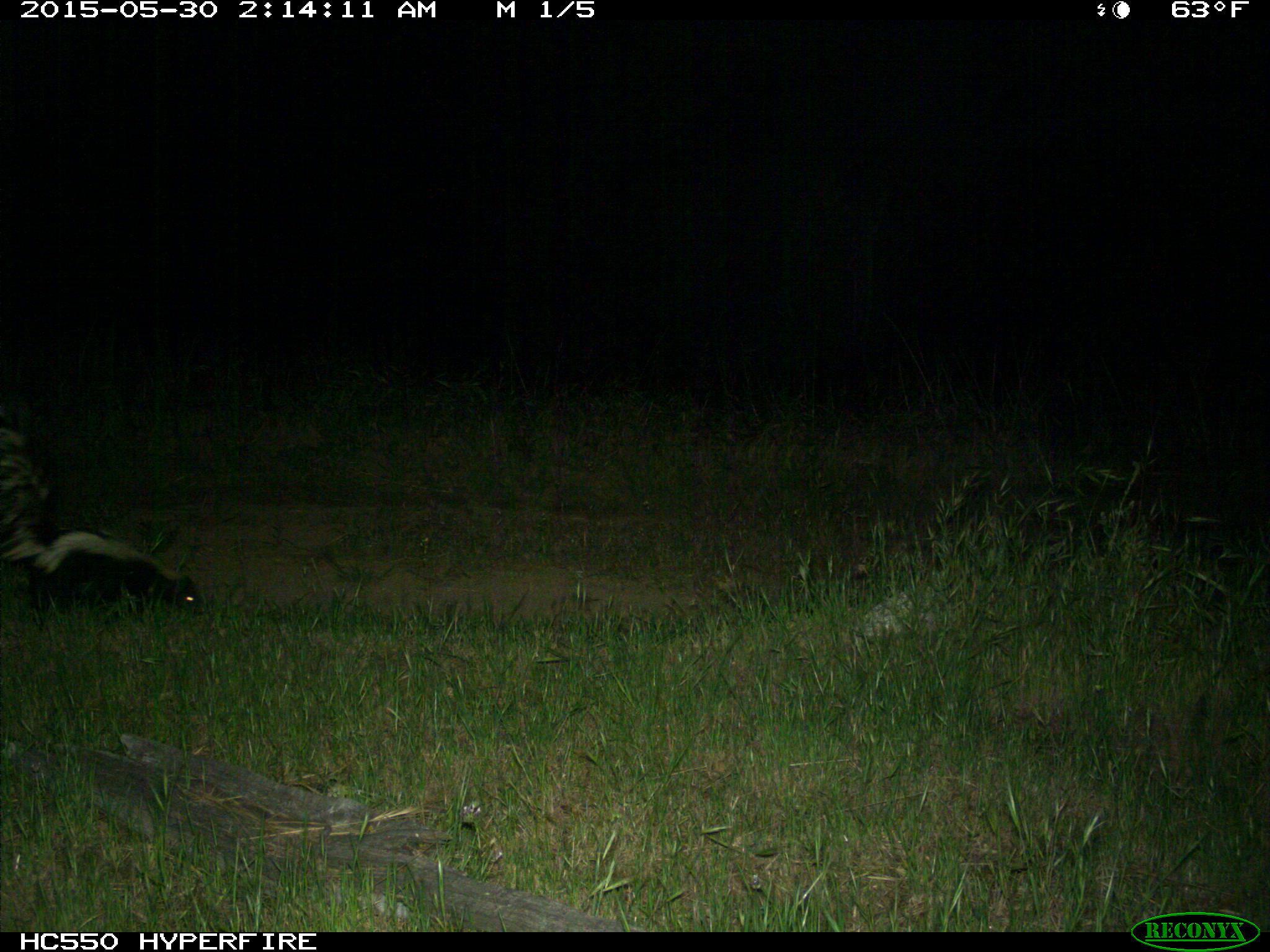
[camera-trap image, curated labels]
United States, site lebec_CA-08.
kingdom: Animalia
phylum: Chordata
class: Mammalia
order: Carnivora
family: Mephitidae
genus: Mephitis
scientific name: Mephitis mephitis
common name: striped skunk